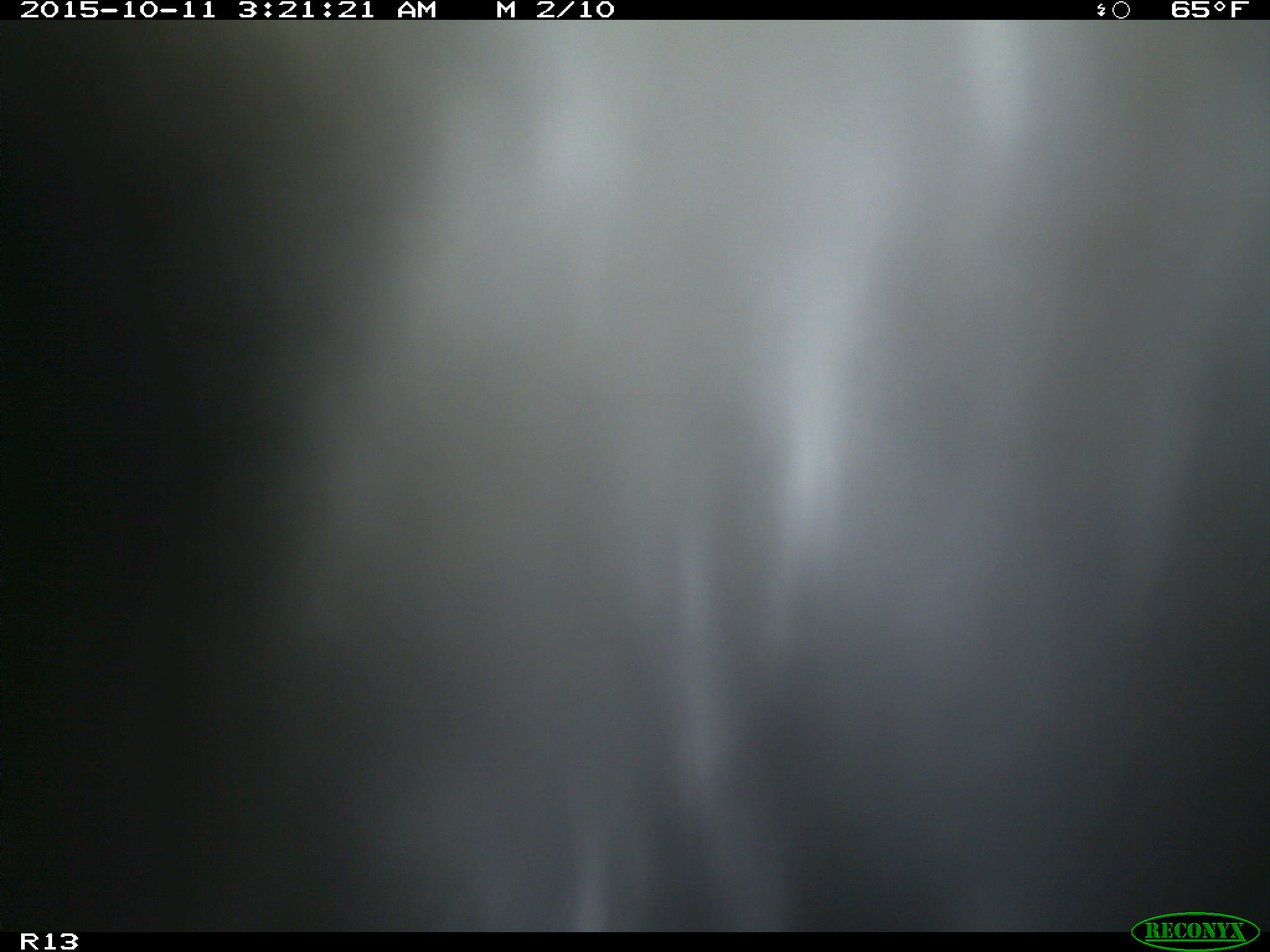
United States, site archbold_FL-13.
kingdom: Animalia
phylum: Chordata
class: Mammalia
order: Artiodactyla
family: Bovidae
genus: Bos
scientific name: Bos taurus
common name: domestic cow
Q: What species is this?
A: Bos taurus (domestic cow).